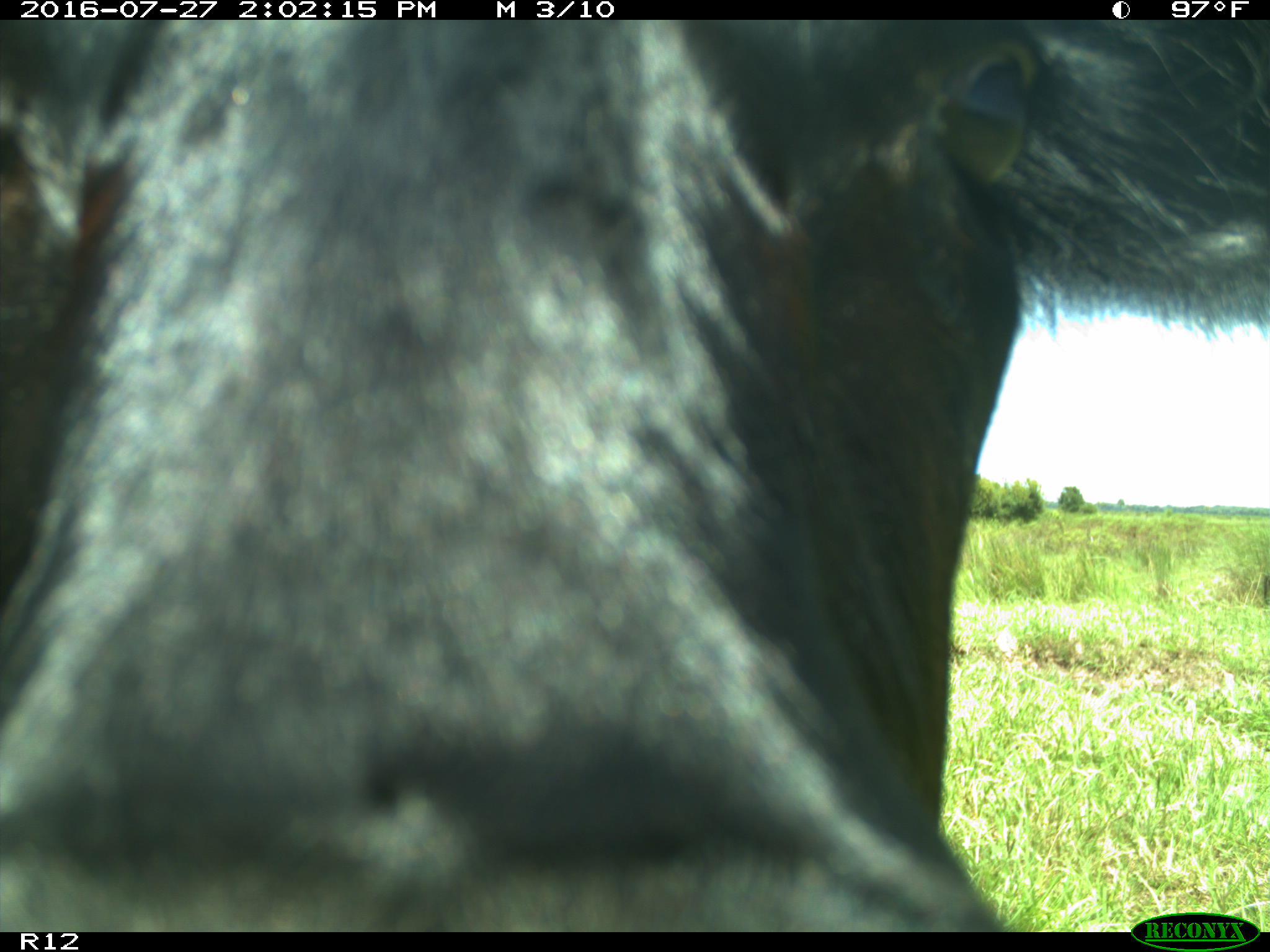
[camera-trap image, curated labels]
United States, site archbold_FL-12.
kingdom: Animalia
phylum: Chordata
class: Mammalia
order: Artiodactyla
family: Bovidae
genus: Bos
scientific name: Bos taurus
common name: domestic cow